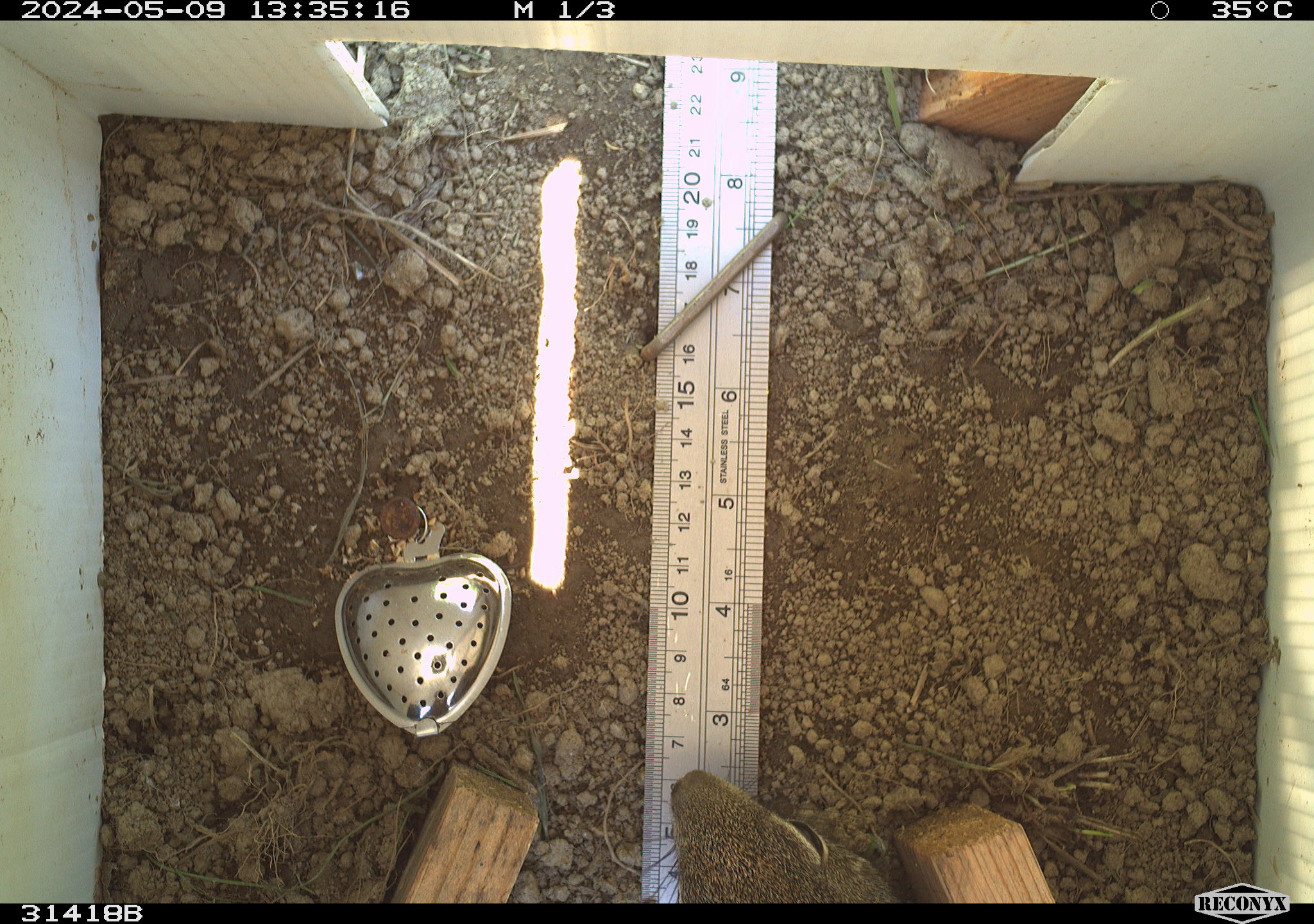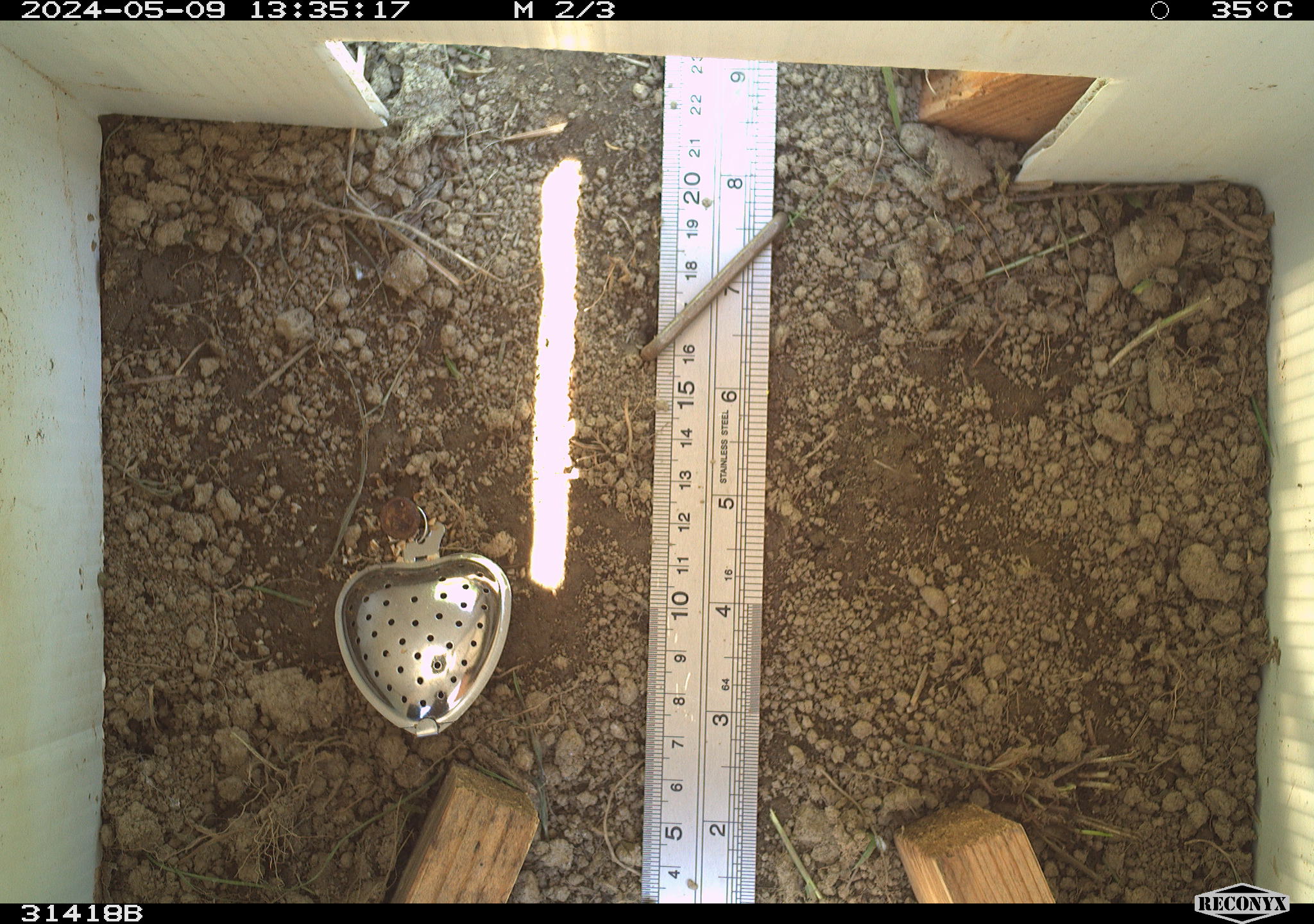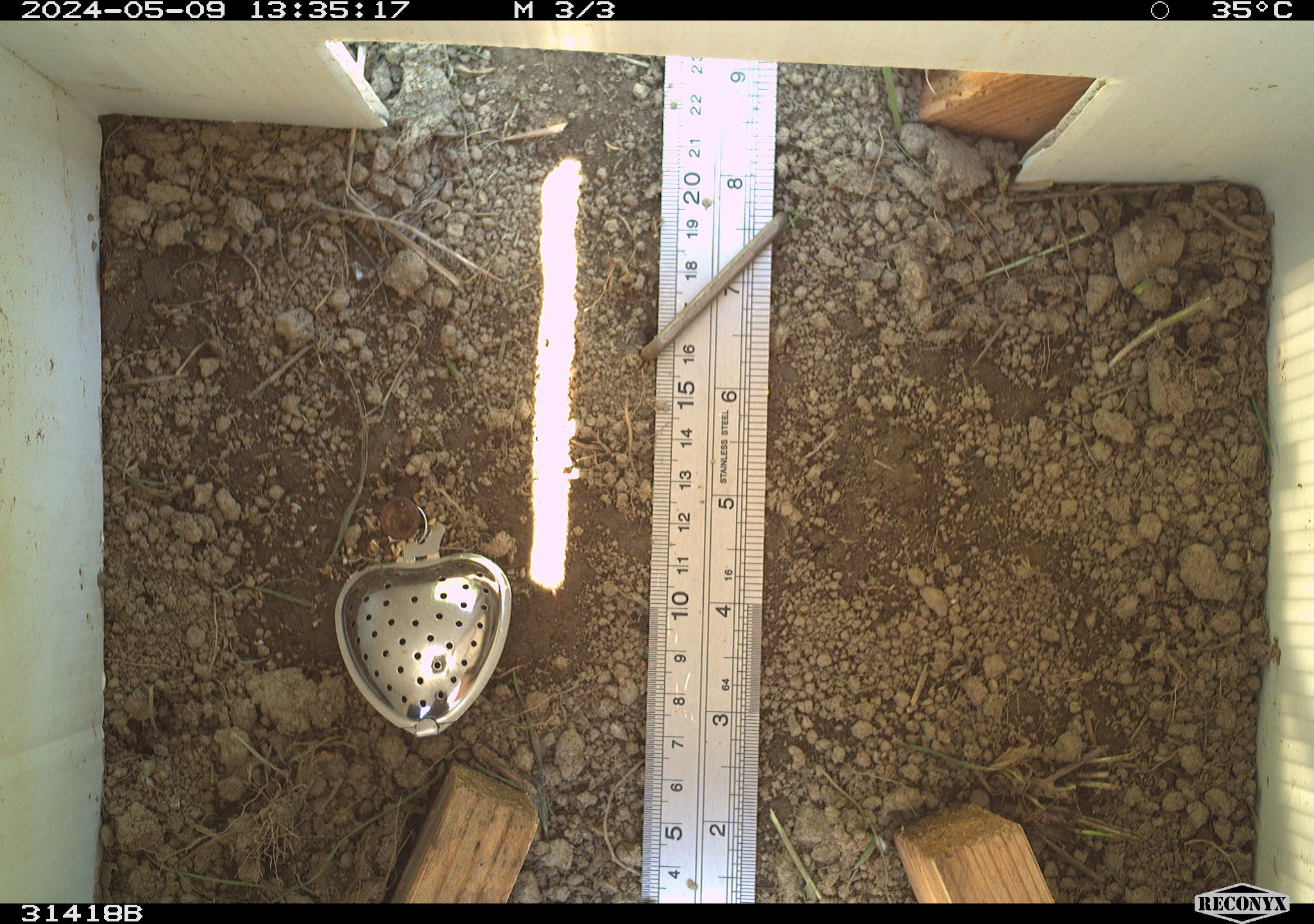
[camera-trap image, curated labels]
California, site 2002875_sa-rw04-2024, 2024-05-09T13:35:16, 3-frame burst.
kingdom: Animalia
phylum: Chordata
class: Mammalia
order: Rodentia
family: Sciuridae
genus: Otospermophilus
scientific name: Otospermophilus beecheyi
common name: california ground squirrel